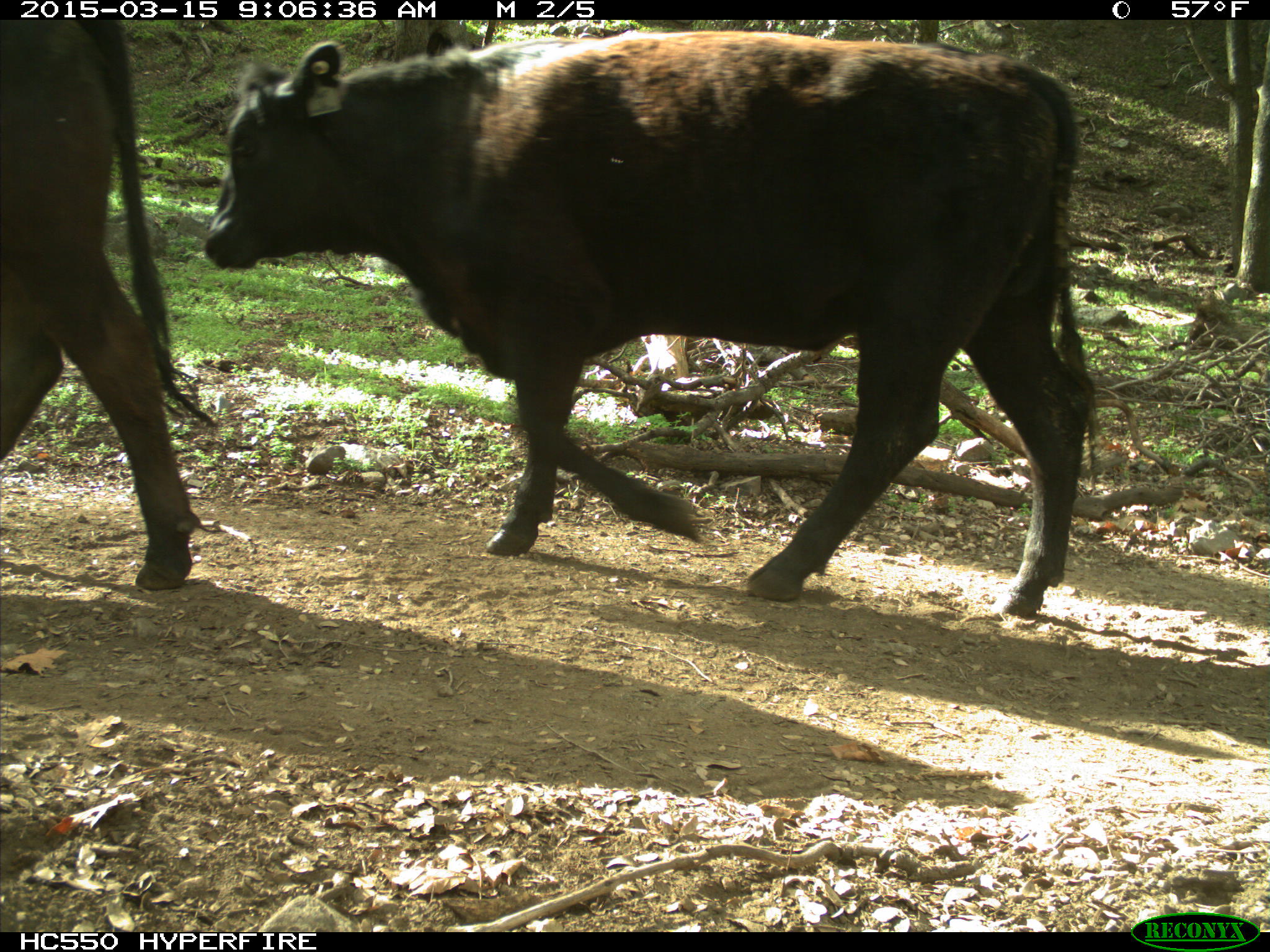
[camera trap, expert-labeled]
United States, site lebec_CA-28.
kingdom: Animalia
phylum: Chordata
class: Mammalia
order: Artiodactyla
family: Bovidae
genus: Bos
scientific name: Bos taurus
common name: domestic cow